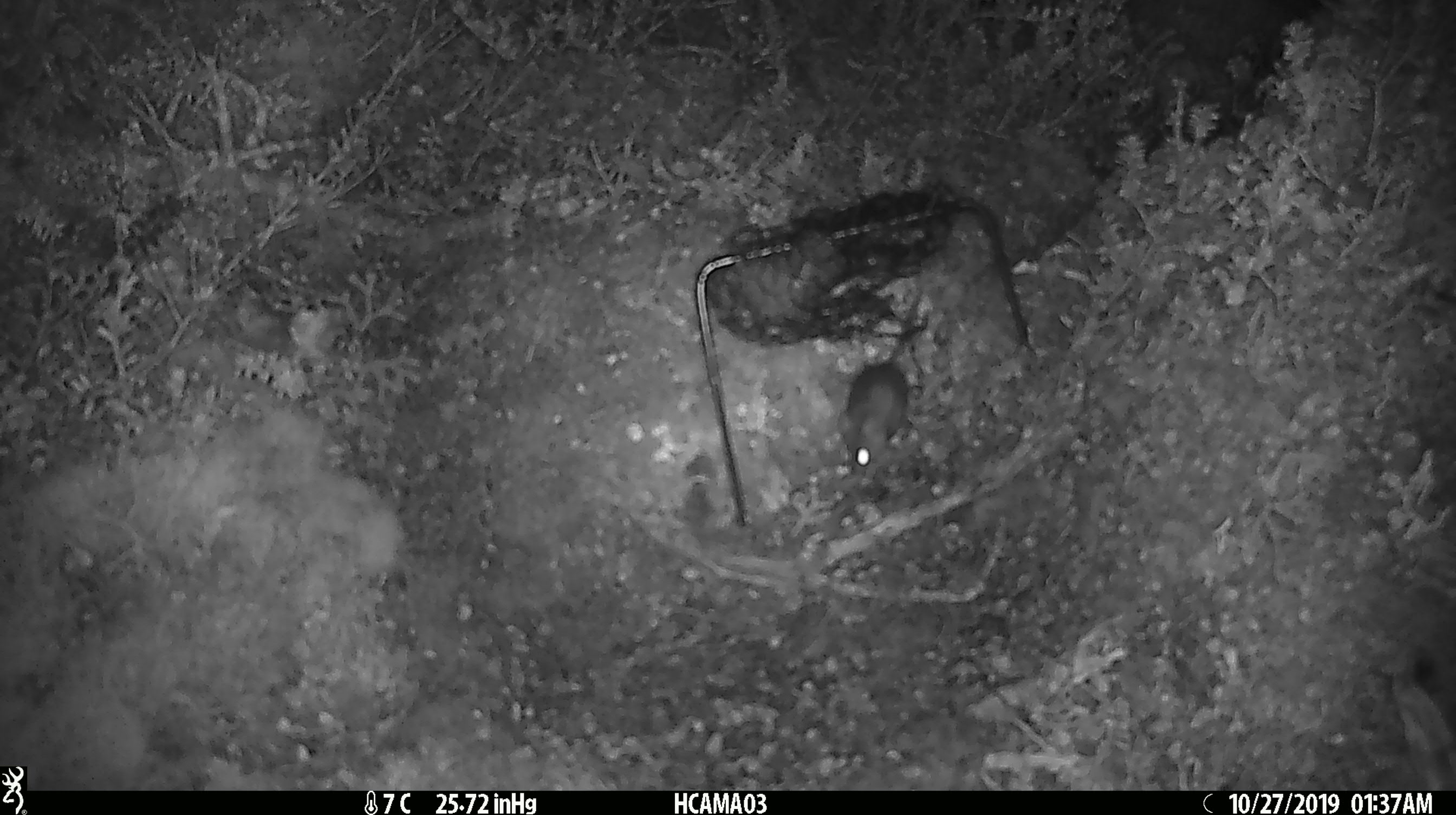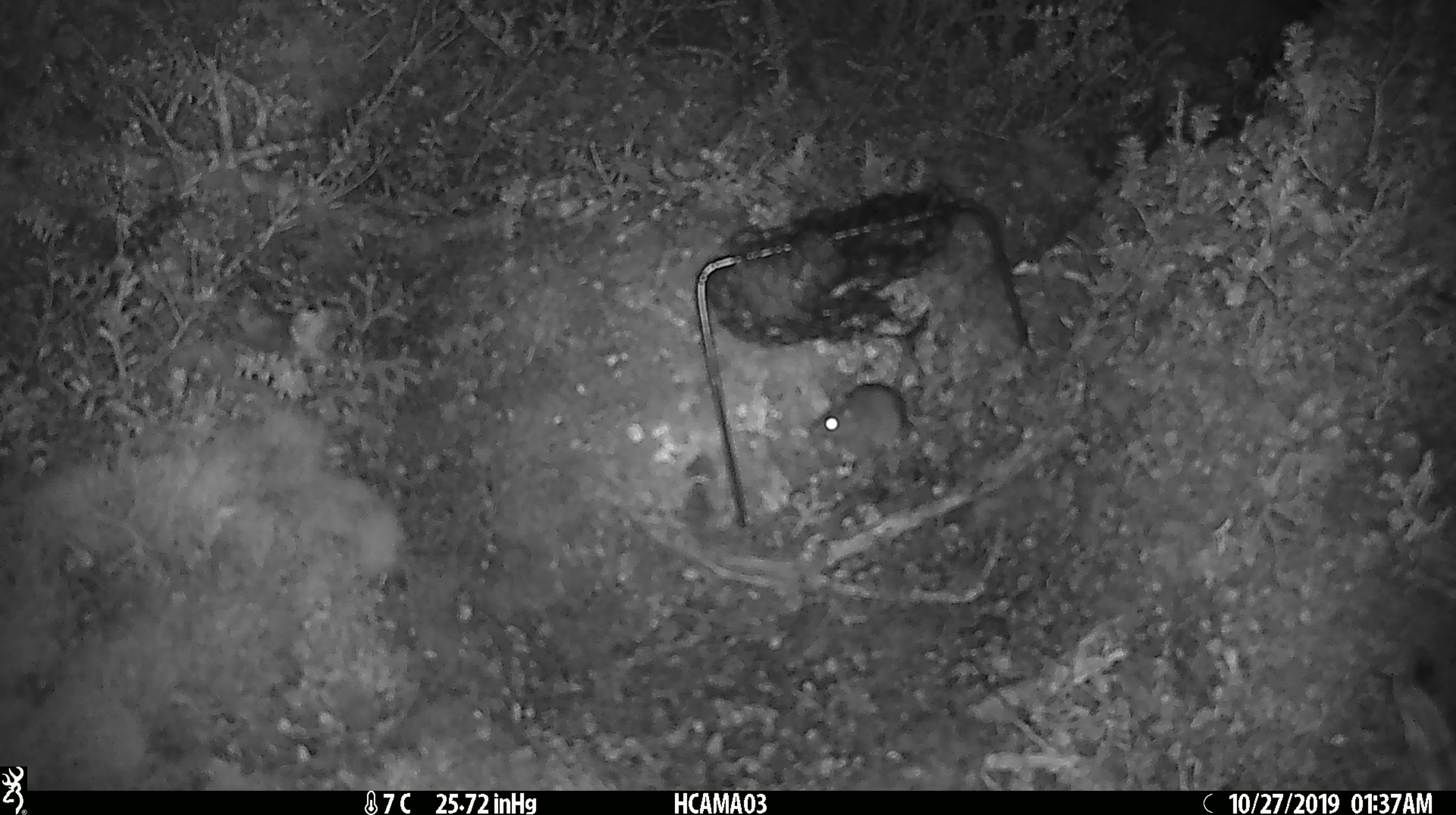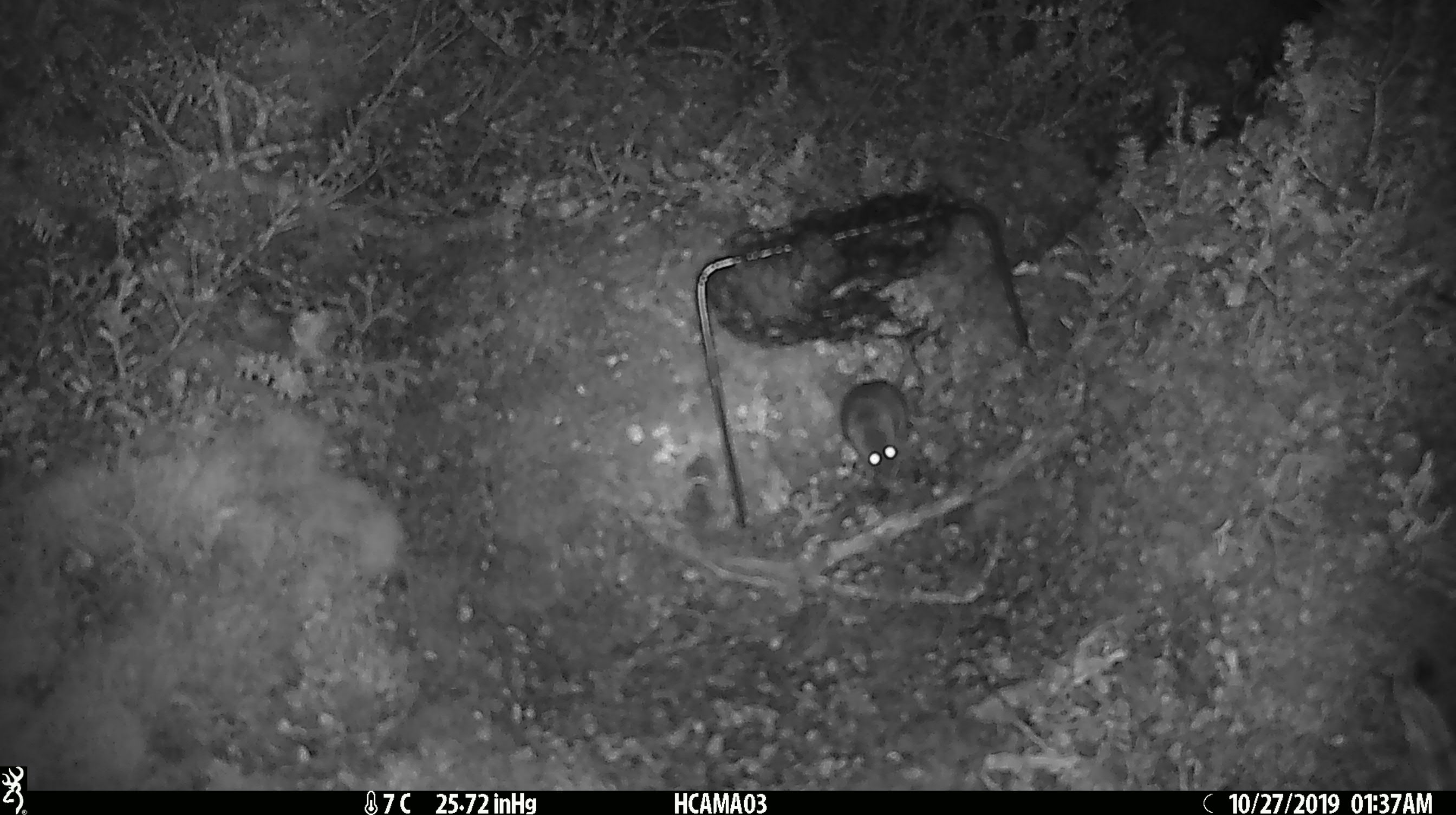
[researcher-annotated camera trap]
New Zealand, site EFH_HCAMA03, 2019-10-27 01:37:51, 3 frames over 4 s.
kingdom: Animalia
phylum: Chordata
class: Mammalia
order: Rodentia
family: Muridae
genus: Mus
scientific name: Mus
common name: mouse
Mouse (Mus).